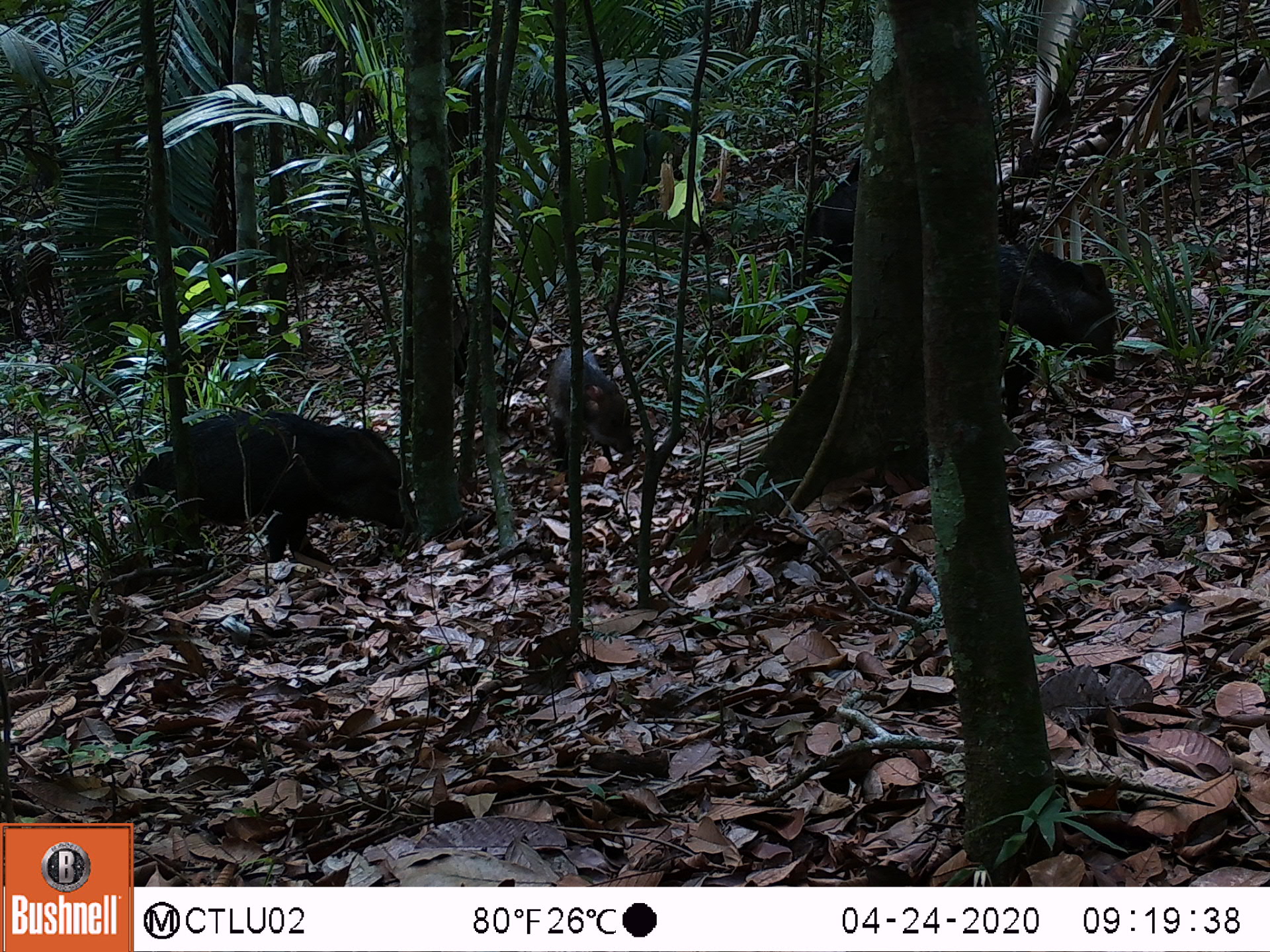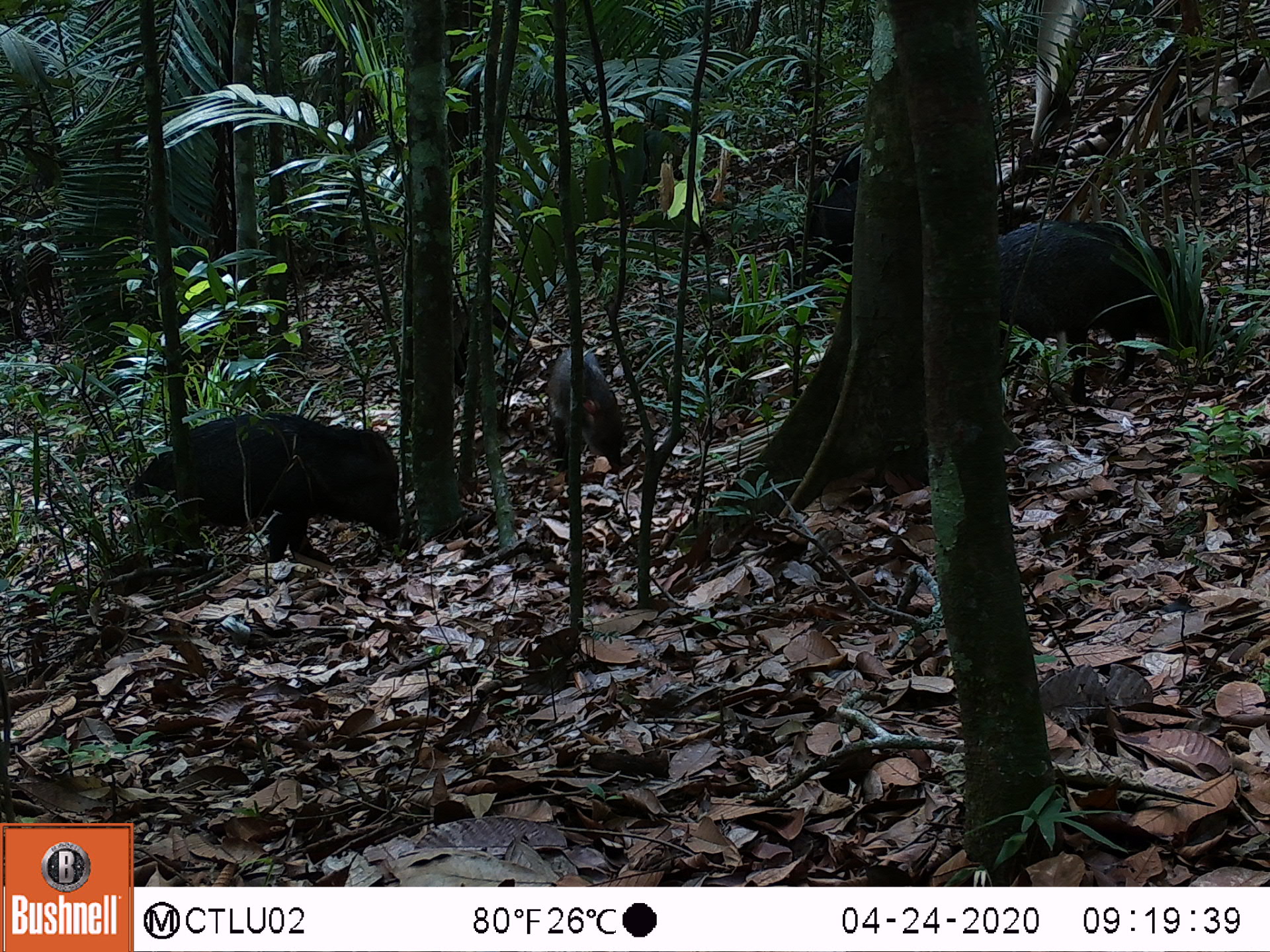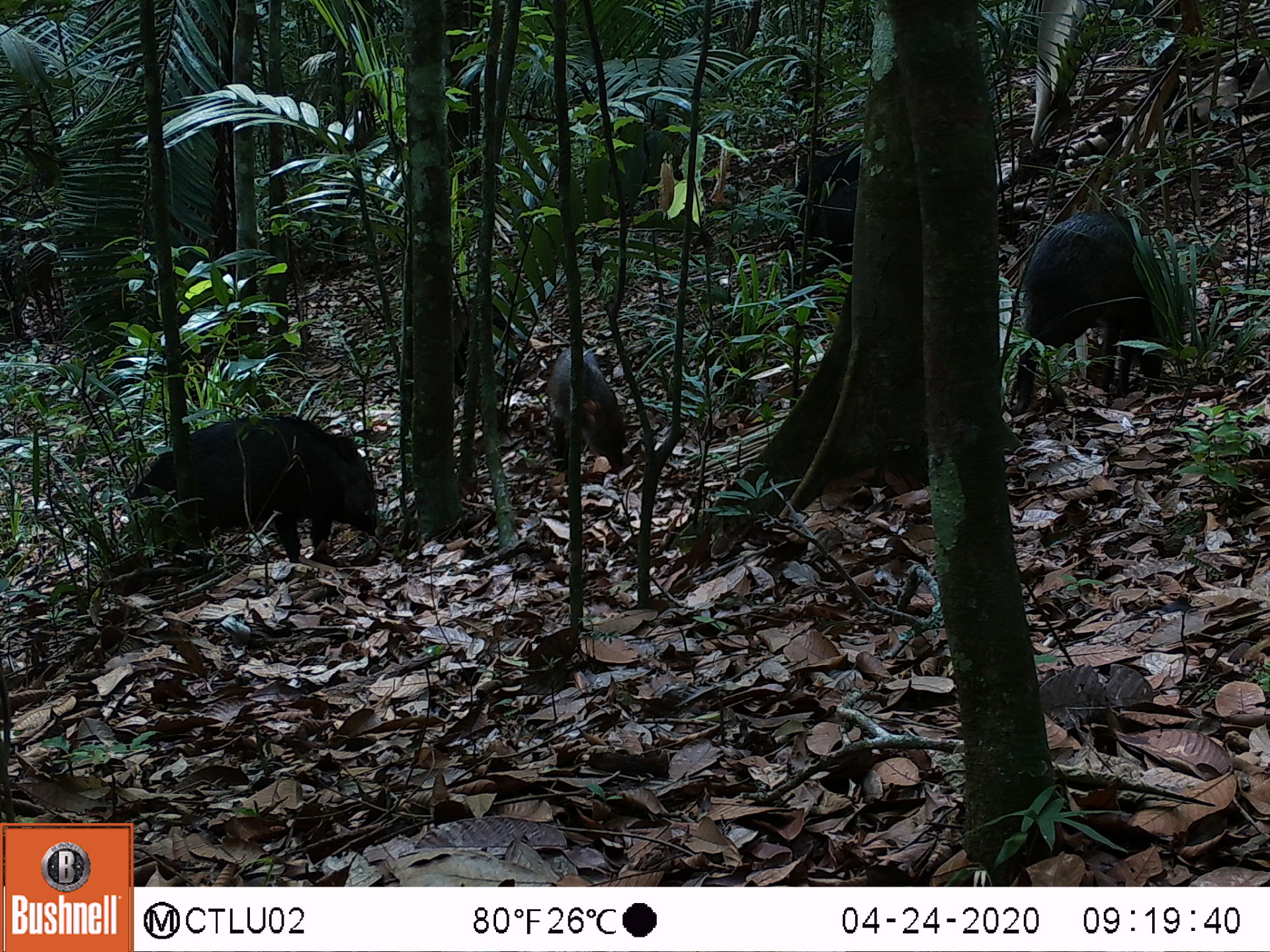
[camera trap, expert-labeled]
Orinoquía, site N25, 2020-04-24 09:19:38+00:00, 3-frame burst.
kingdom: Animalia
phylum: Chordata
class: Mammalia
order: Artiodactyla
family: Tayassuidae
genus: Pecari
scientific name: Pecari tajacu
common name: collared peccary